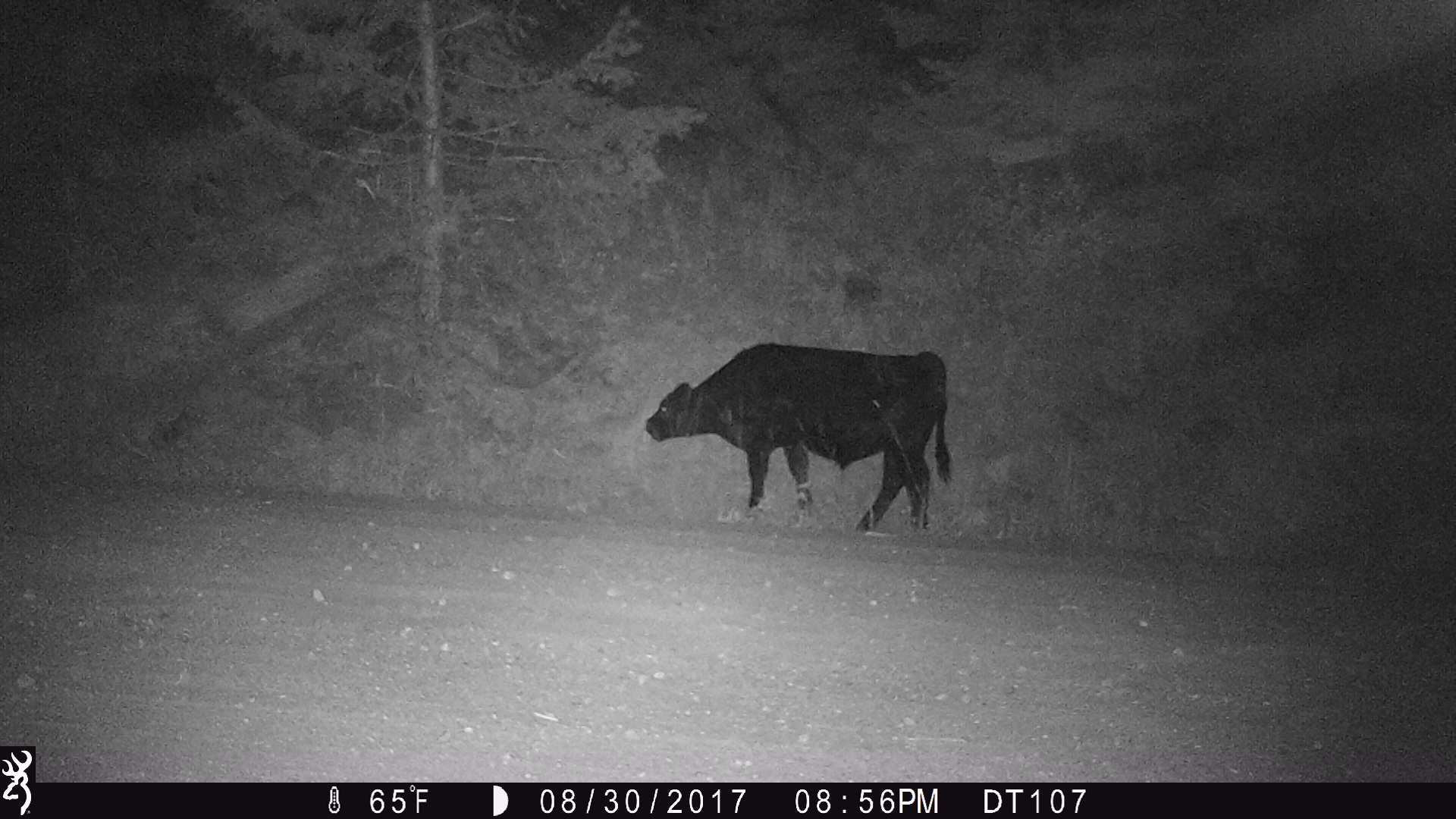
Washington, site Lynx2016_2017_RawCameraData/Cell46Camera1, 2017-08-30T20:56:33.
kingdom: Animalia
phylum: Chordata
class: Mammalia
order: Artiodactyla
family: Bovidae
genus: Bos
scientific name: Bos taurus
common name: domestic cattle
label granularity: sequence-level